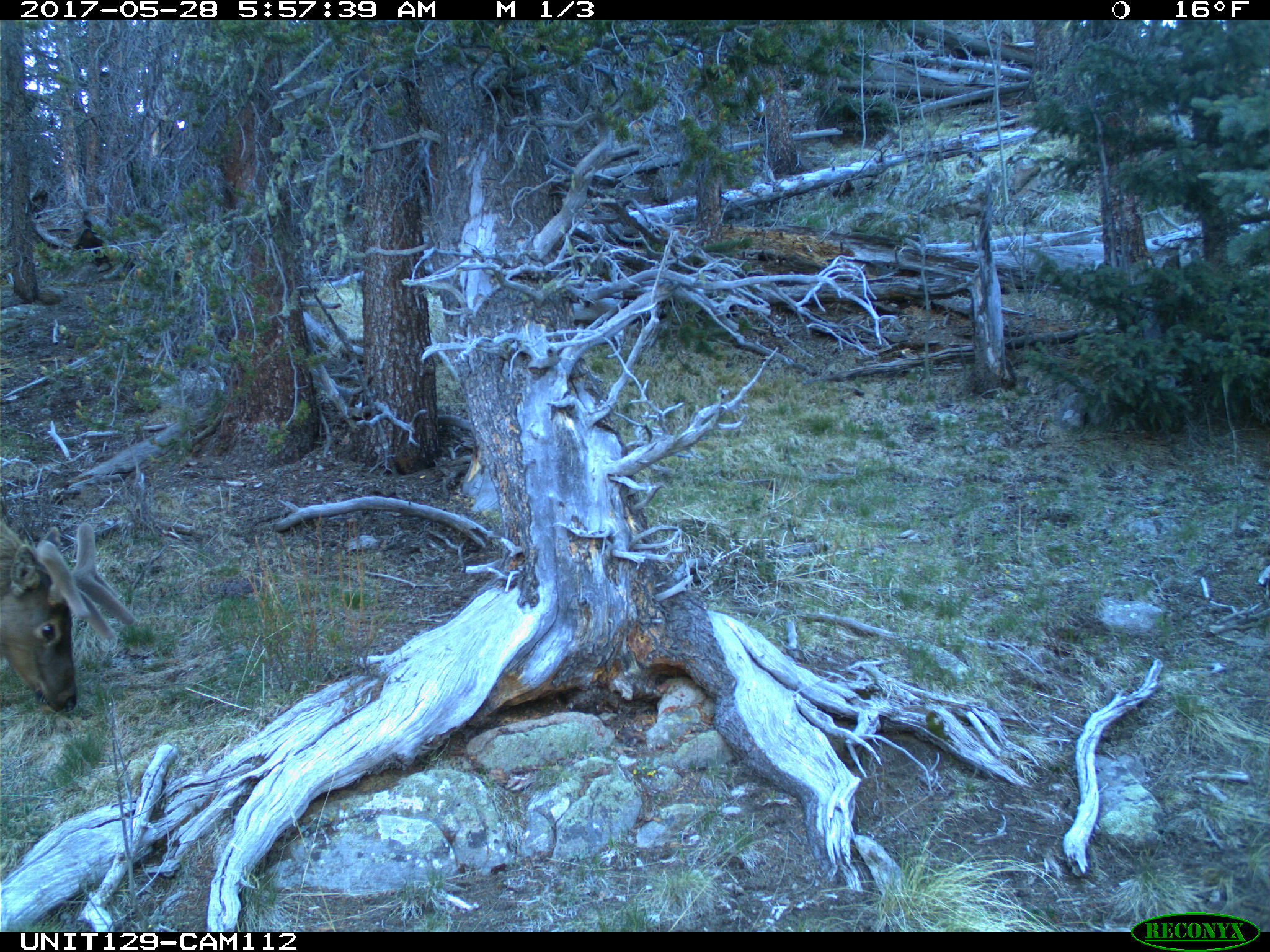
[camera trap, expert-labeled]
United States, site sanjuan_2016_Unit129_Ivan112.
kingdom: Animalia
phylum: Chordata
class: Mammalia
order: Artiodactyla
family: Cervidae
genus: Cervus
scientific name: Cervus elaphus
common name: red deer